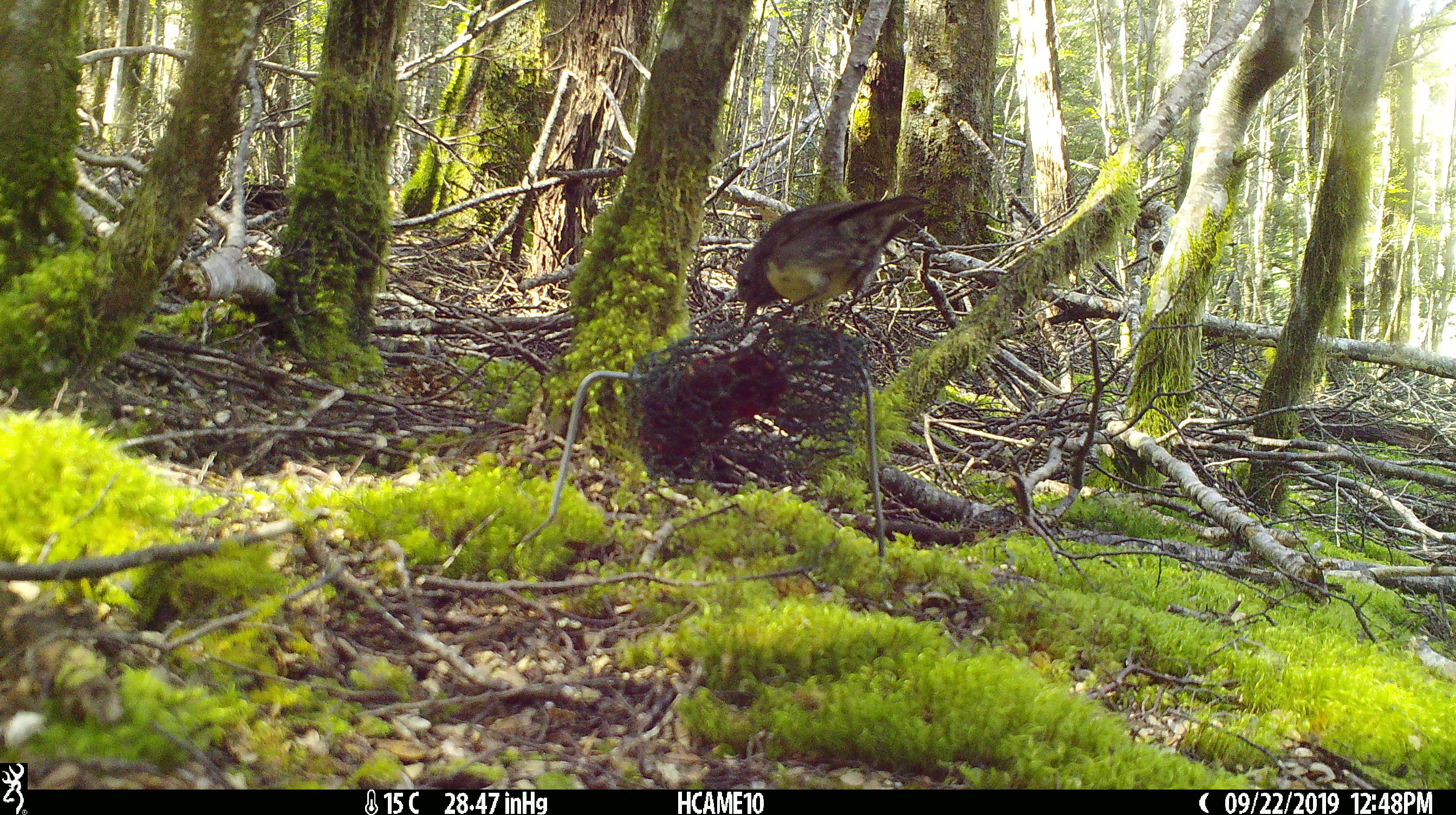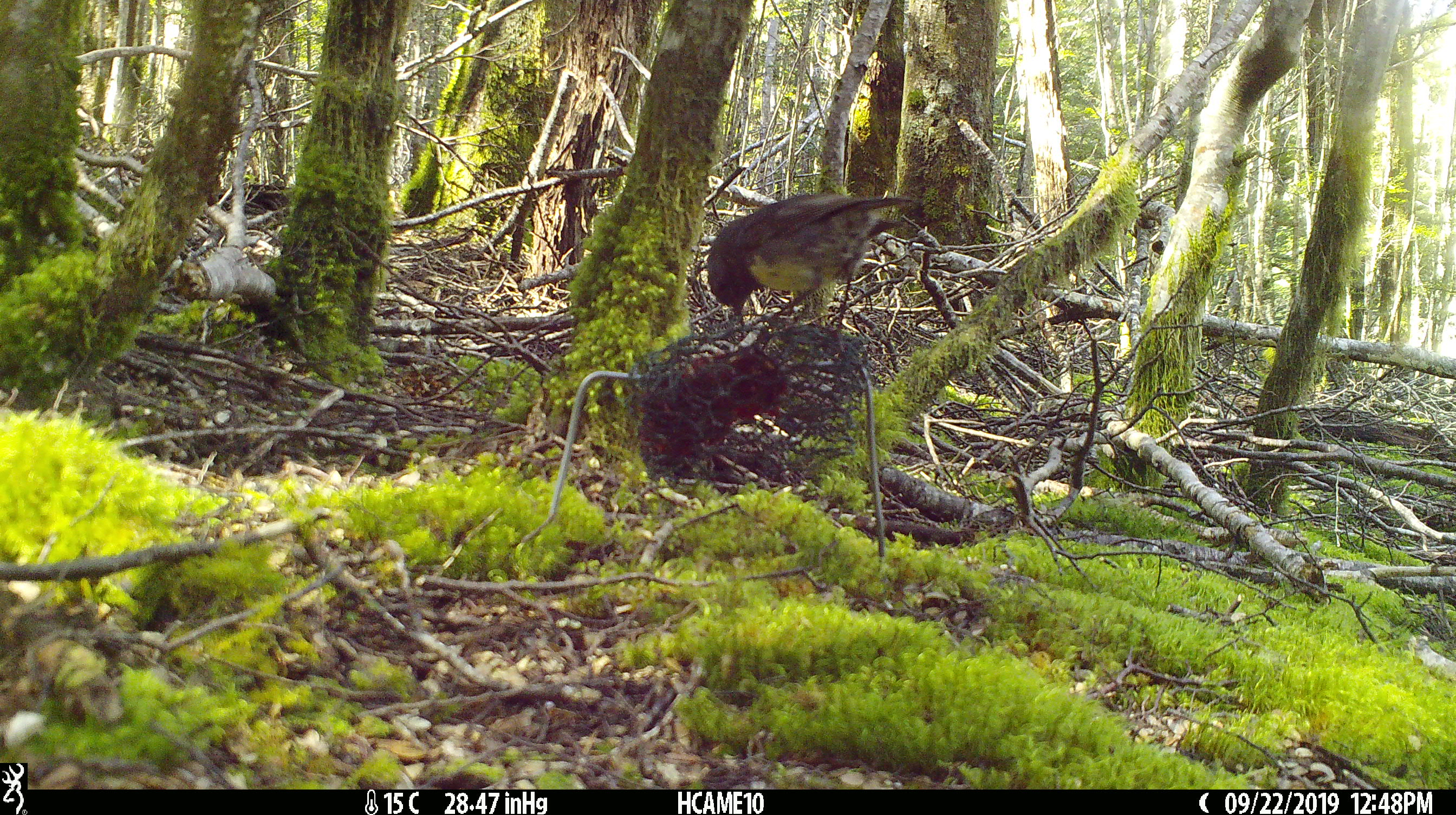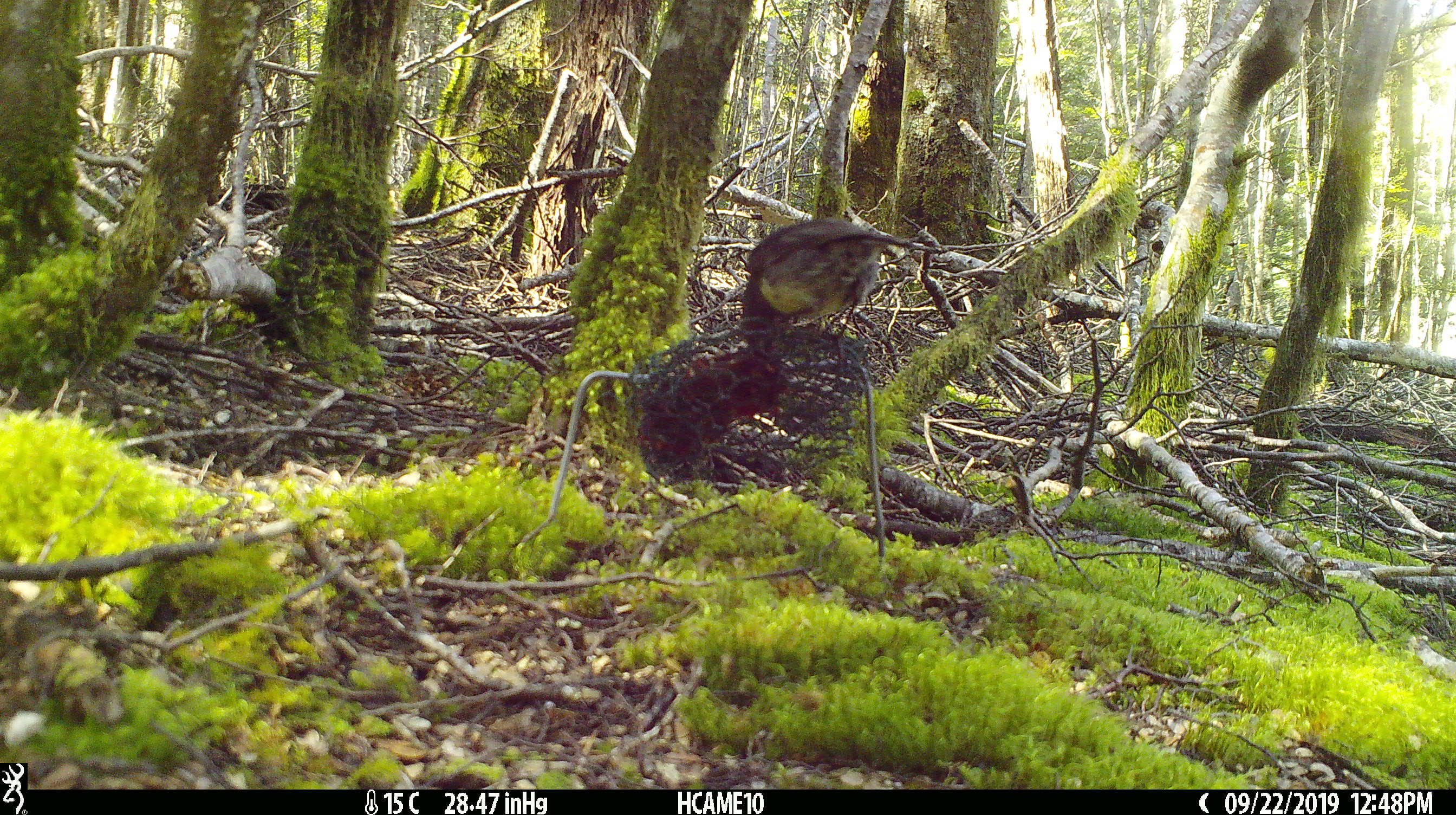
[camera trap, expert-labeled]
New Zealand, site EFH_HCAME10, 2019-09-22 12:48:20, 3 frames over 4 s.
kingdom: Animalia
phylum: Chordata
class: Aves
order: Passeriformes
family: Petroicidae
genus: Petroica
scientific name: Petroica australis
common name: new zealand robin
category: robin